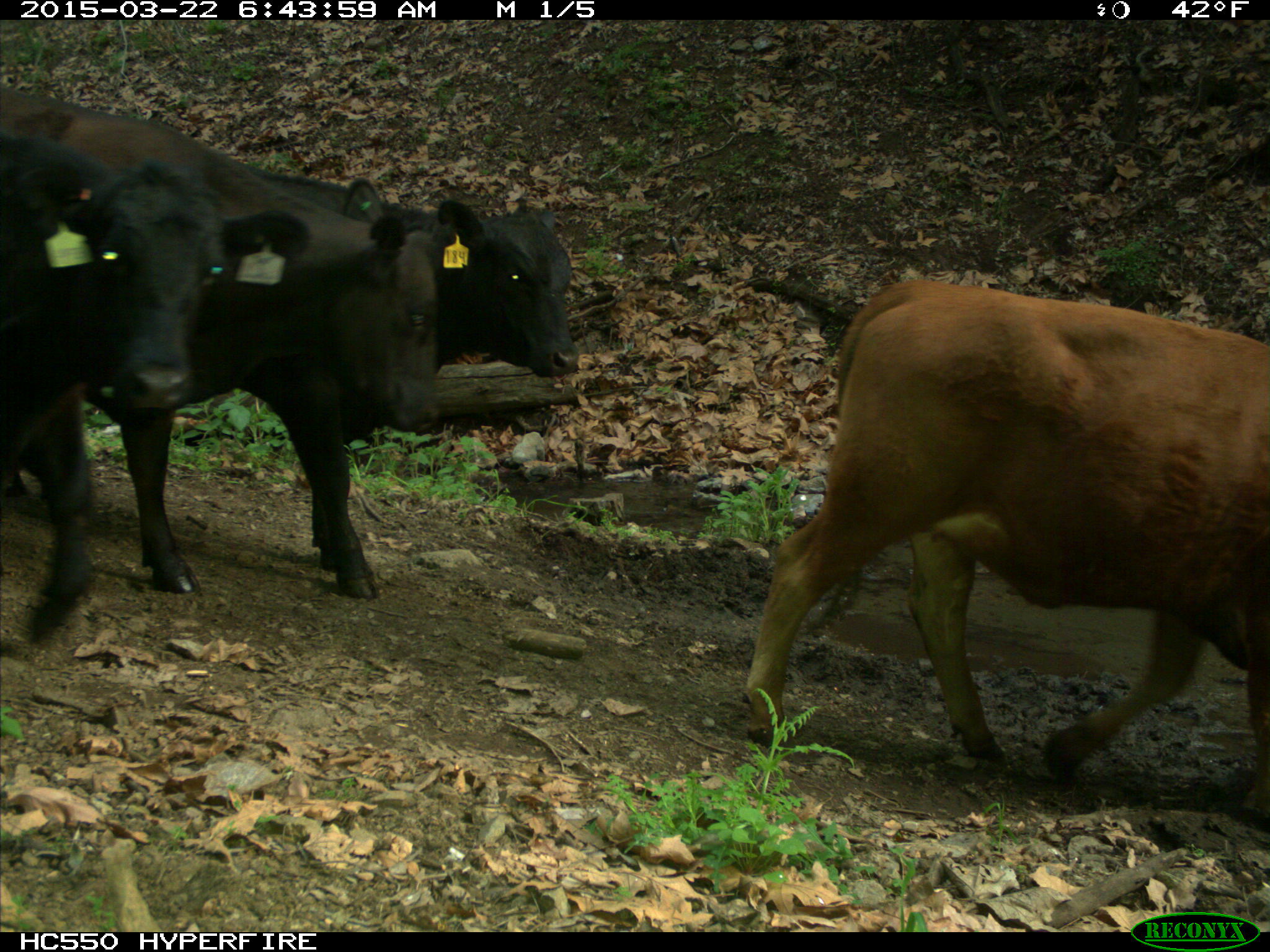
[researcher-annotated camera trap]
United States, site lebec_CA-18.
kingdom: Animalia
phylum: Chordata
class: Mammalia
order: Artiodactyla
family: Bovidae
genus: Bos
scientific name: Bos taurus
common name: domestic cow